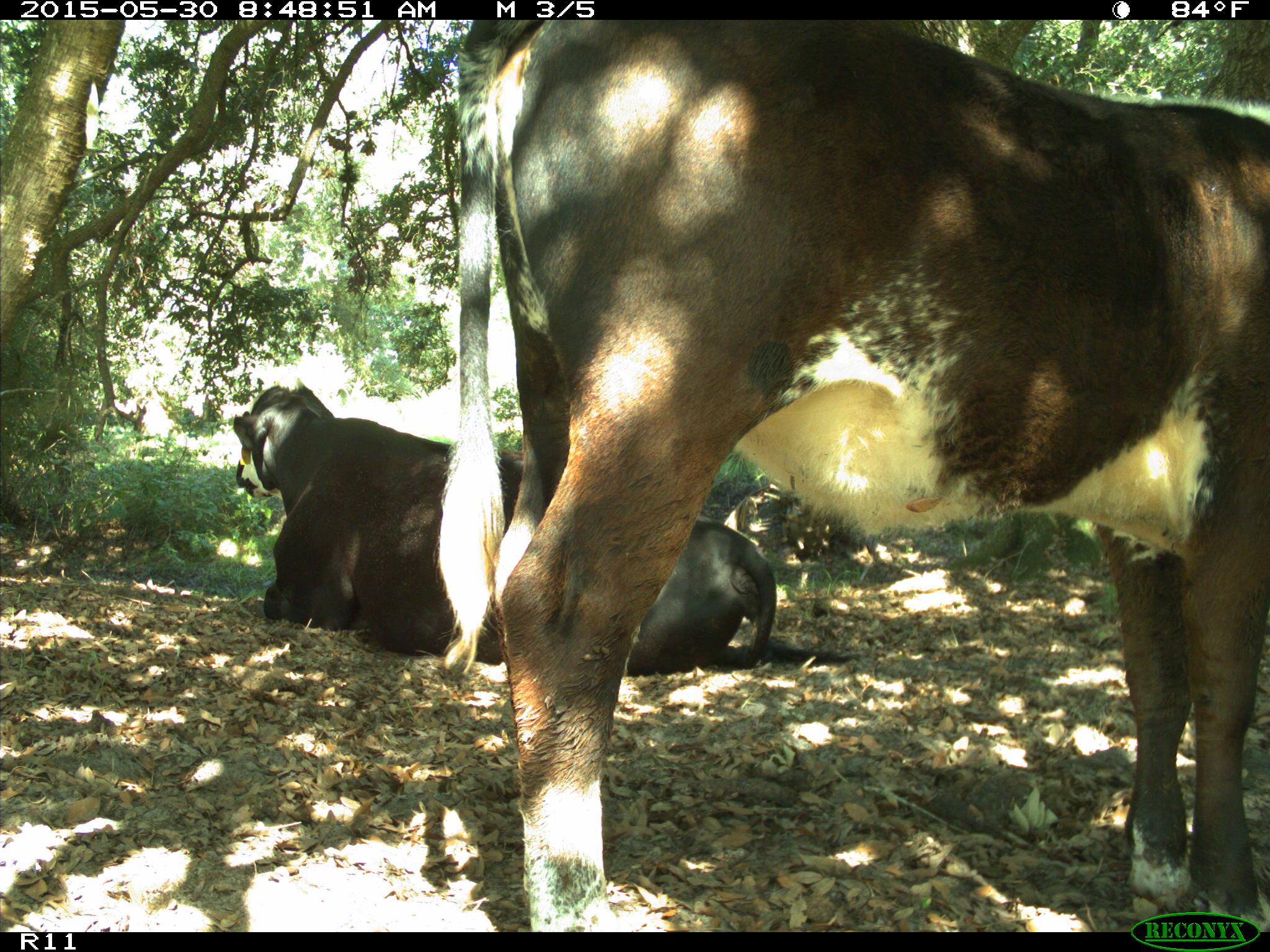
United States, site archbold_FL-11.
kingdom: Animalia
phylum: Chordata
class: Mammalia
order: Artiodactyla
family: Bovidae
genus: Bos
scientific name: Bos taurus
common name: domestic cow